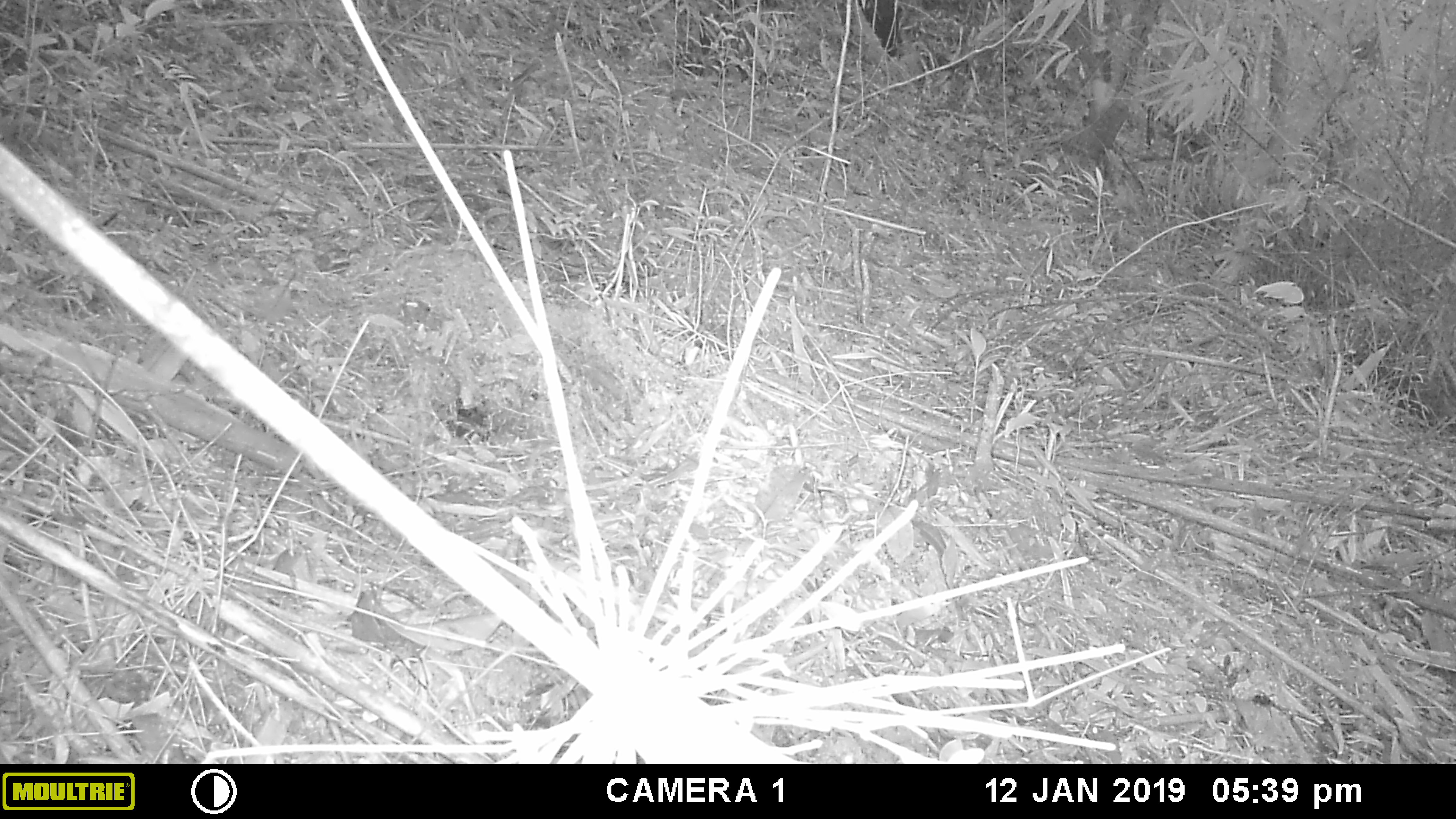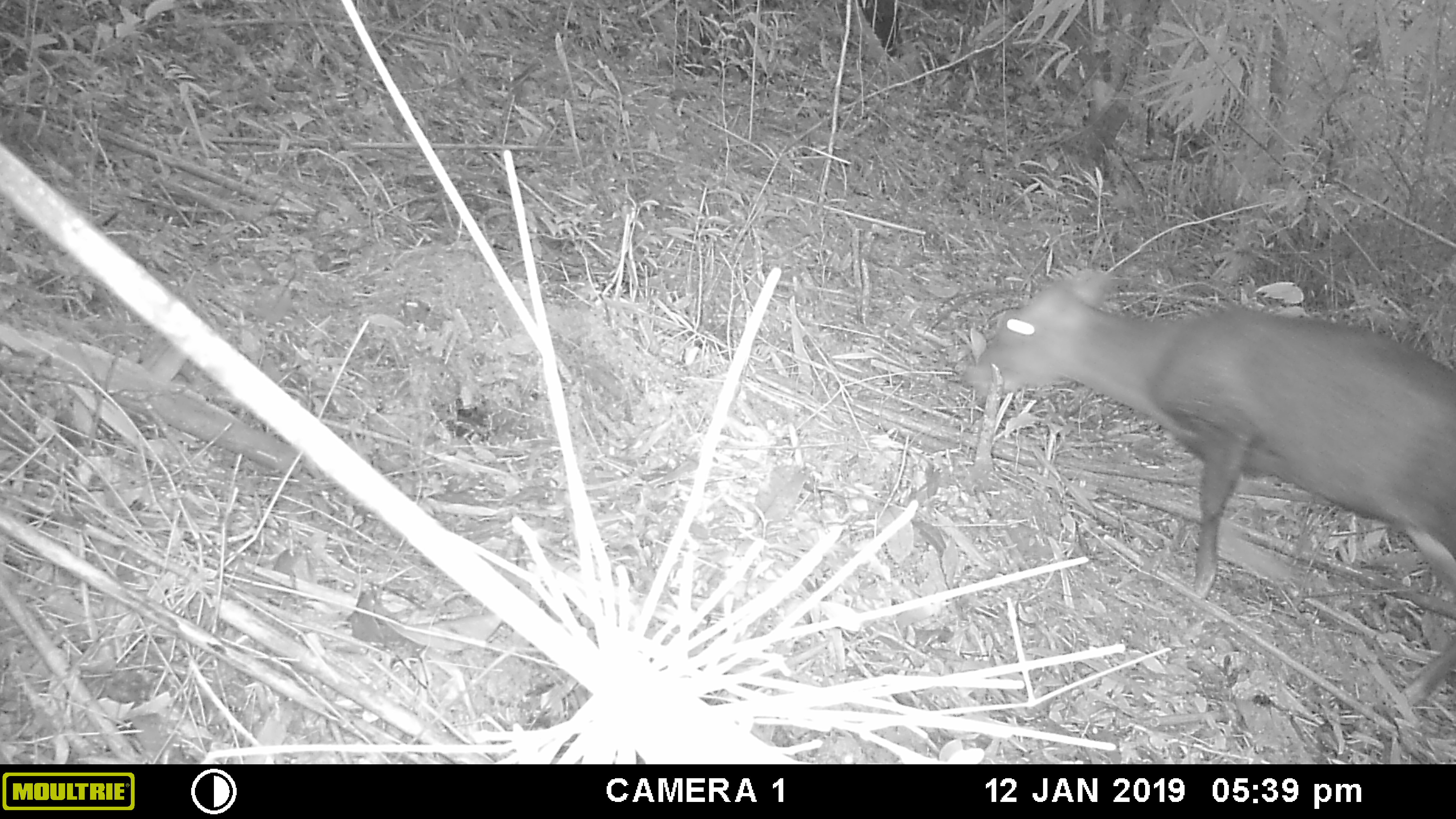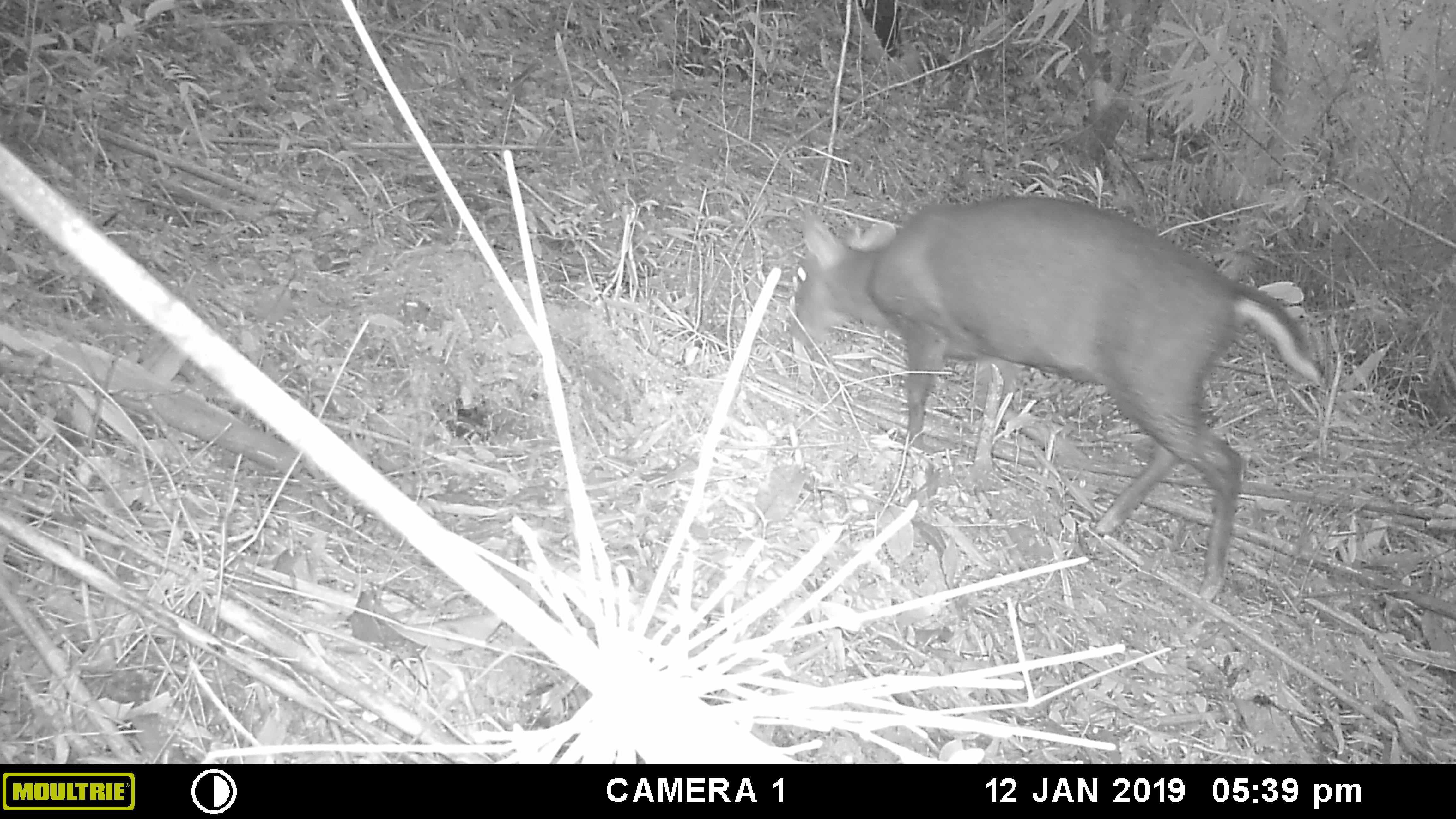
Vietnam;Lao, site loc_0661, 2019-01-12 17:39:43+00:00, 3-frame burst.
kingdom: Animalia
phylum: Chordata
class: Mammalia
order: Artiodactyla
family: Cervidae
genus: Muntiacus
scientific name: Muntiacus rooseveltorum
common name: roosevelt's muntjac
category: roosevelts muntjac group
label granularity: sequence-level